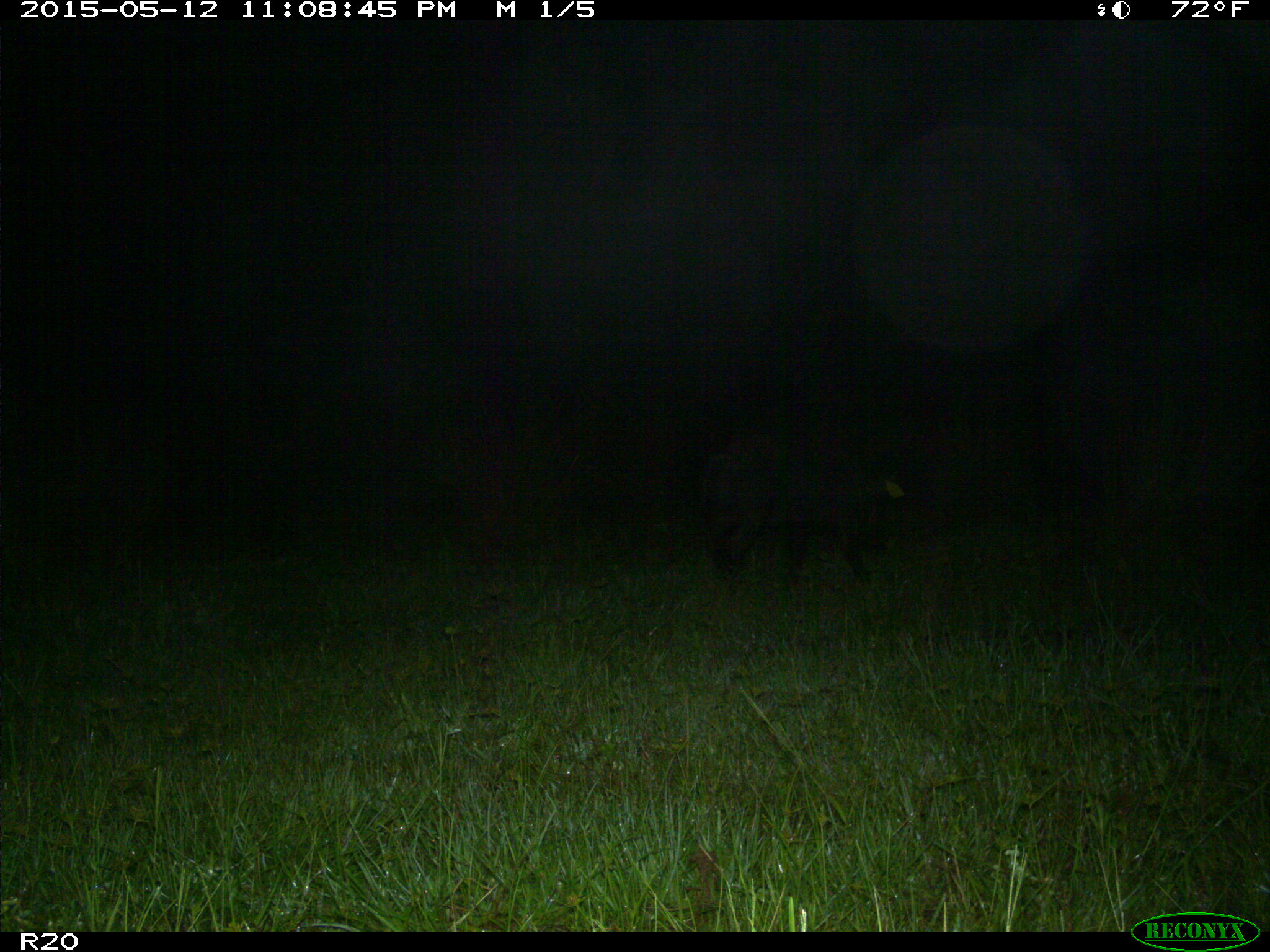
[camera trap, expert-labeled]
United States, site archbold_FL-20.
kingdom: Animalia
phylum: Chordata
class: Mammalia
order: Artiodactyla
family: Suidae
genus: Sus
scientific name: Sus scrofa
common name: wild boar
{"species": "Sus scrofa (wild boar)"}